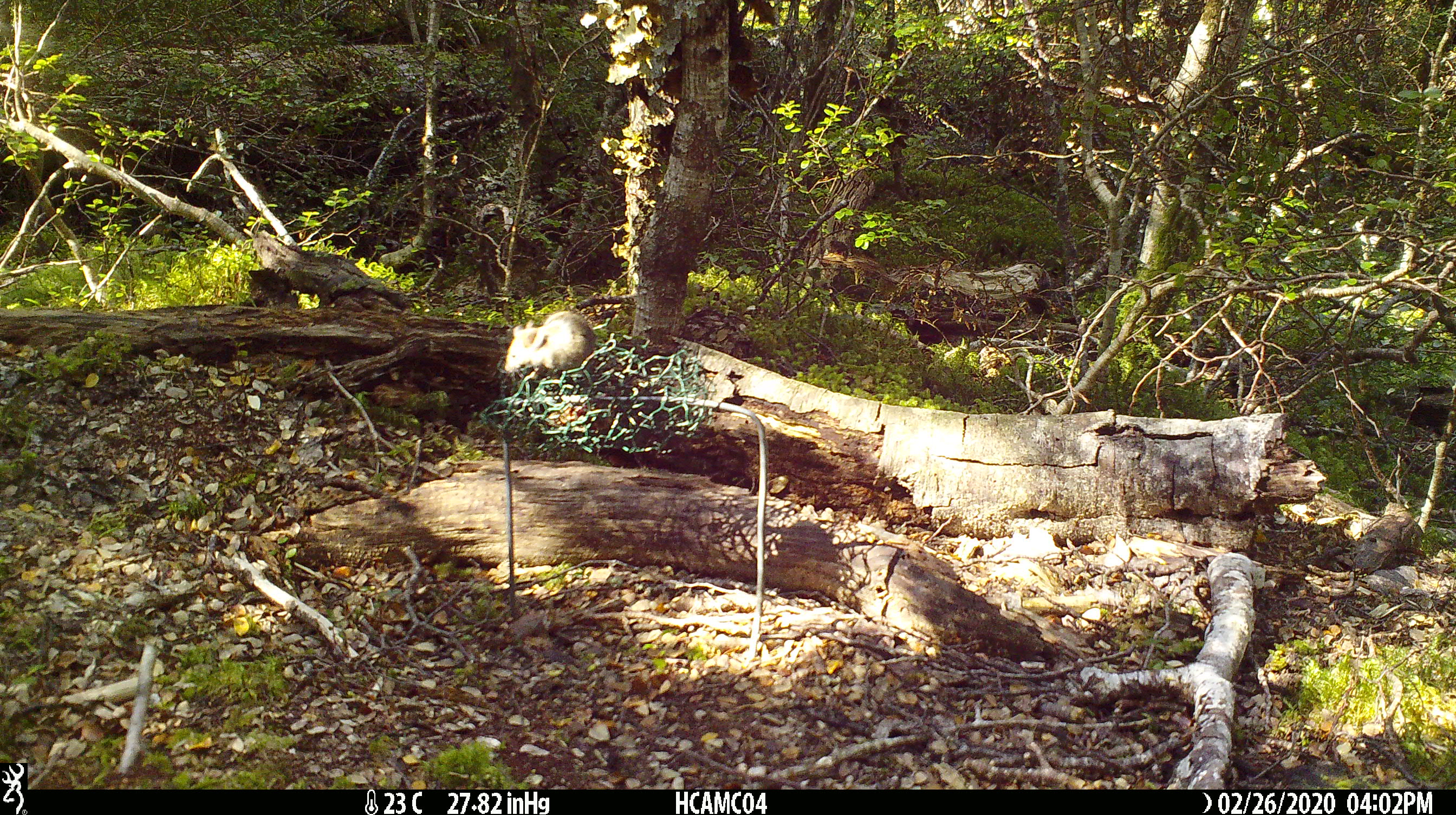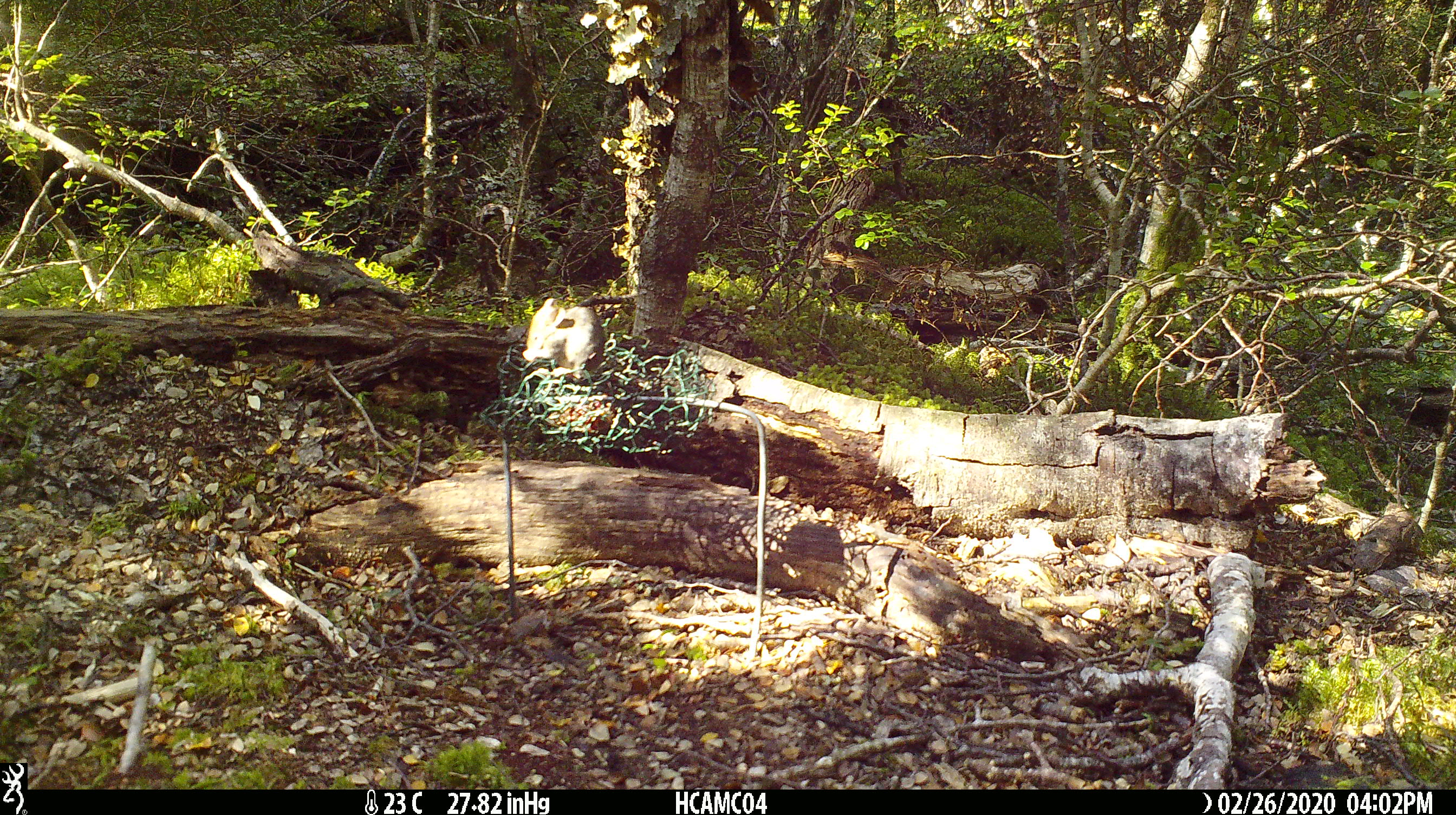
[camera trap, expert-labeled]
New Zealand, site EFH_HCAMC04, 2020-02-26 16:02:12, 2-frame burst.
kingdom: Animalia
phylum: Chordata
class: Mammalia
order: Rodentia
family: Muridae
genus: Mus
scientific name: Mus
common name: mouse